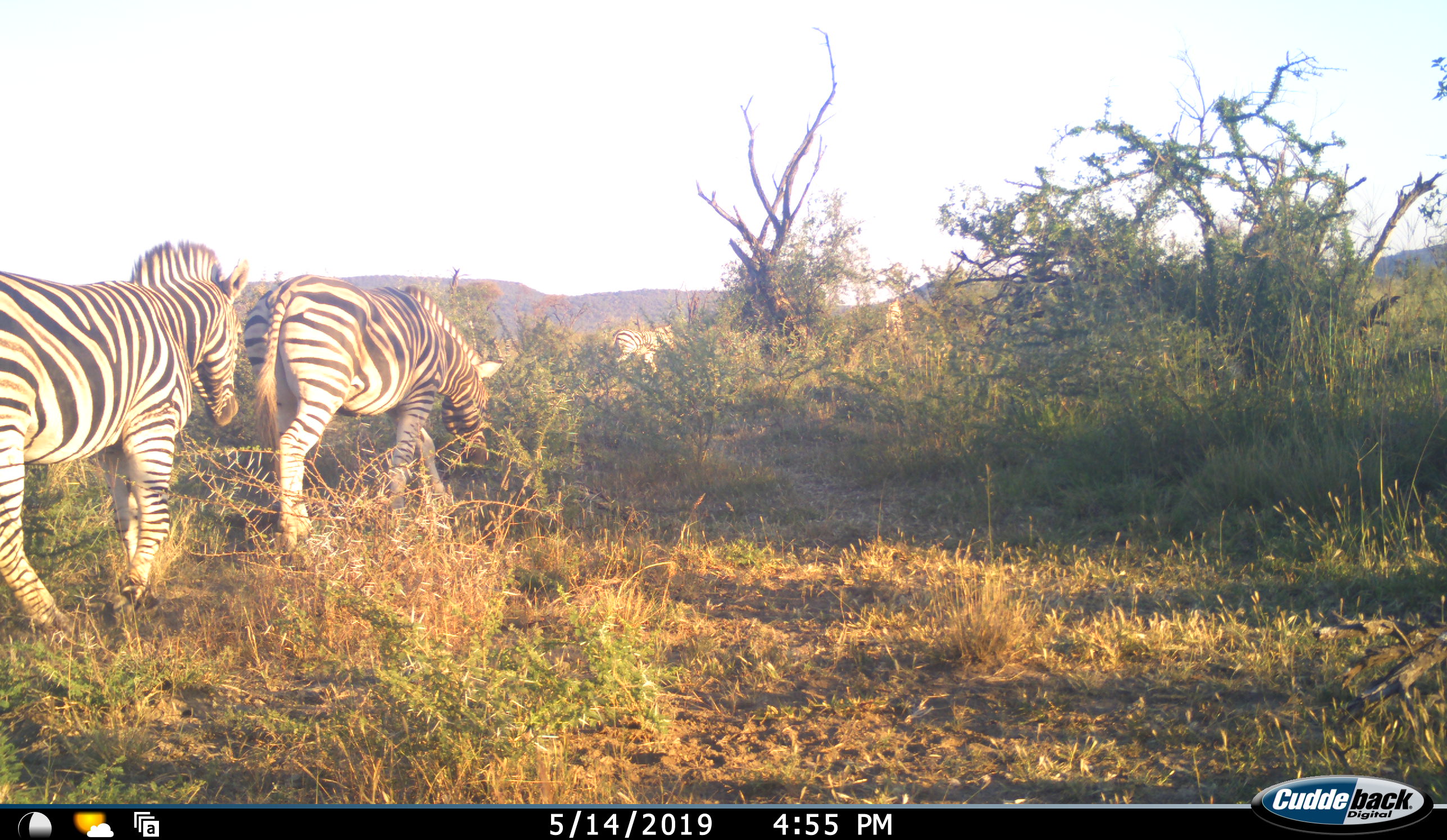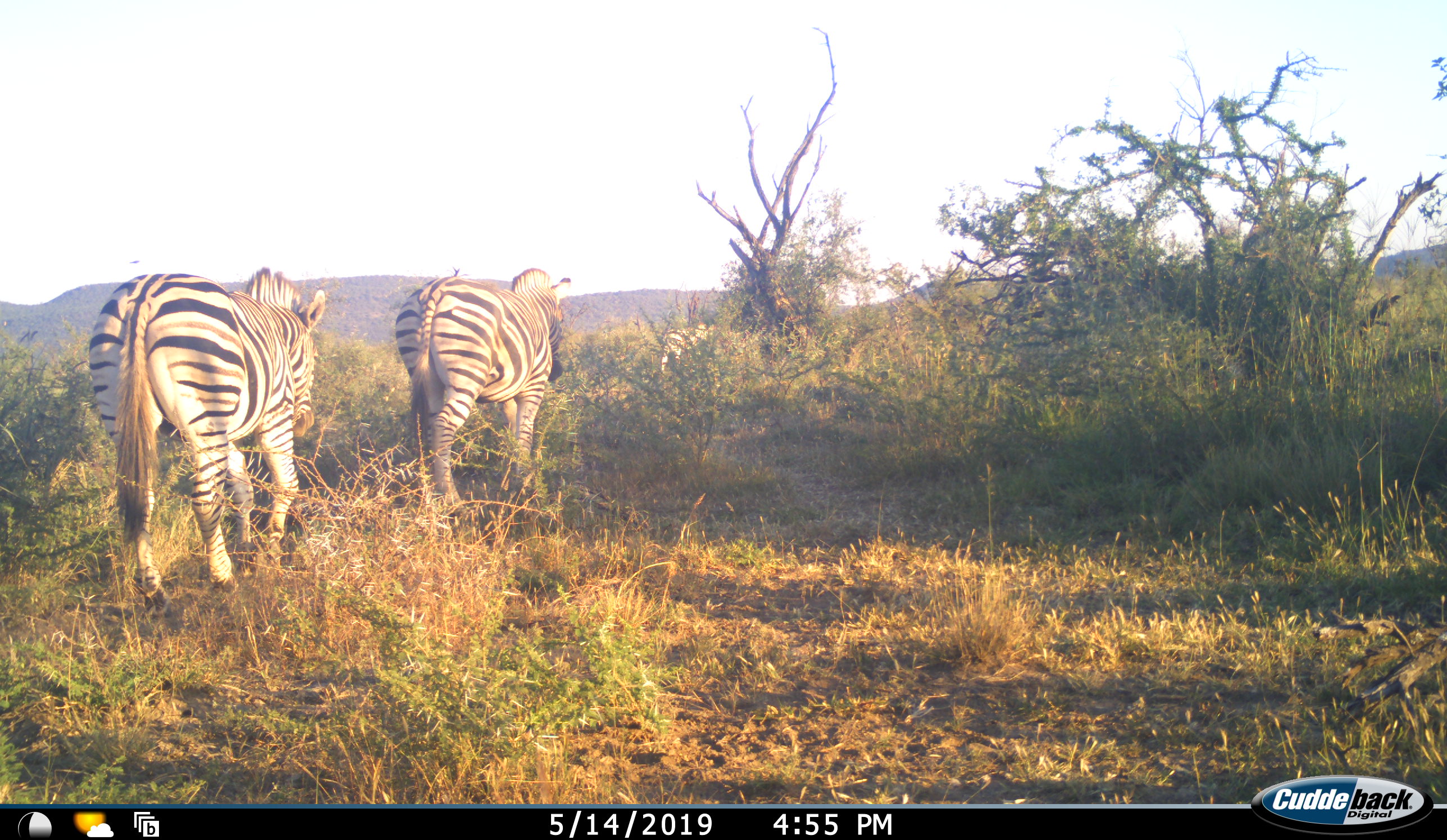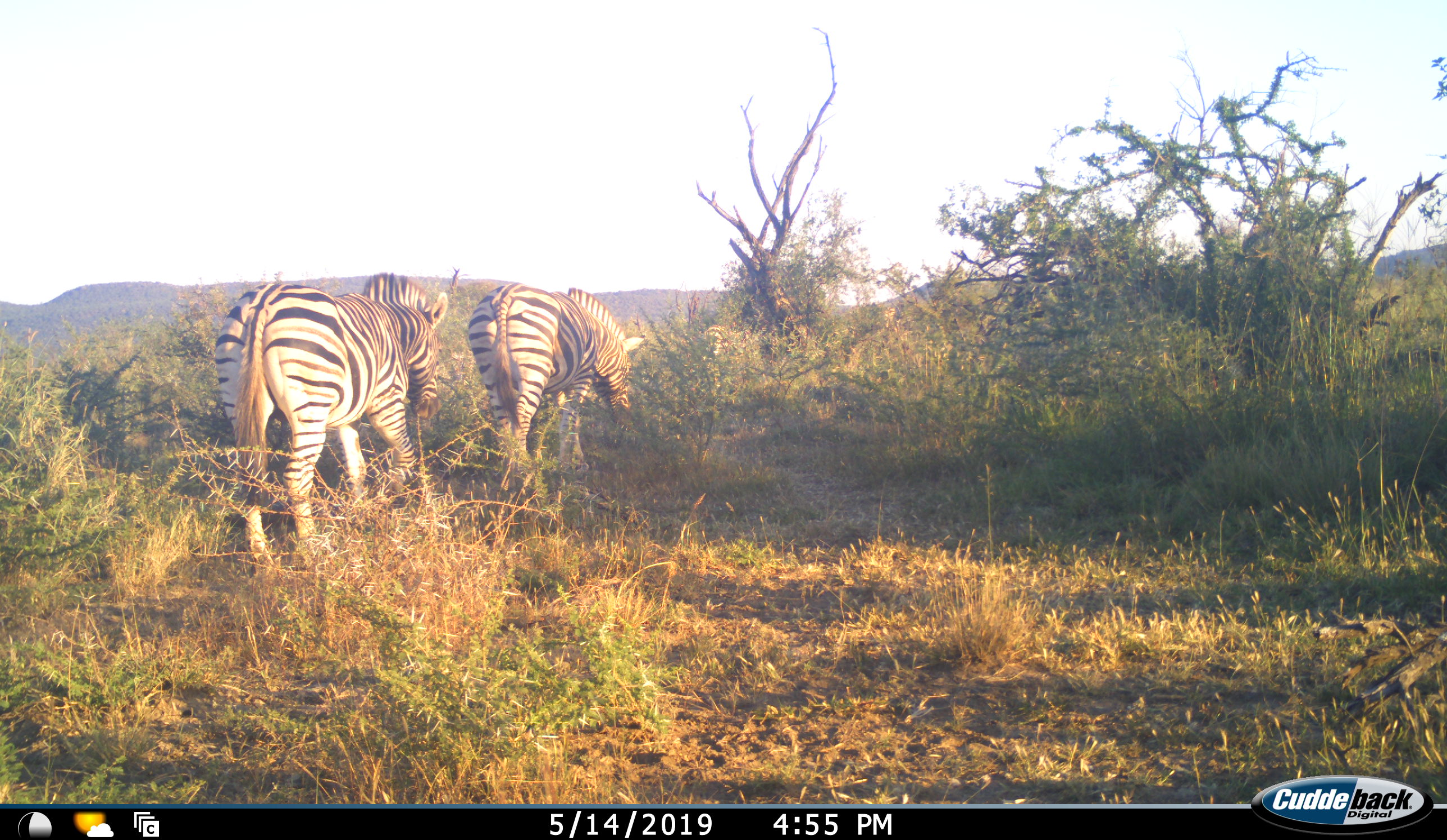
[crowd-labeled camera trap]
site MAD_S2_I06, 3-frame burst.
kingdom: Animalia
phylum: Chordata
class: Mammalia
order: Perissodactyla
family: Equidae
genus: Equus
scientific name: Equus quagga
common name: plains zebra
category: zebraplains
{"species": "zebraplains (plains zebra) (Equus quagga)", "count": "3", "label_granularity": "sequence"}